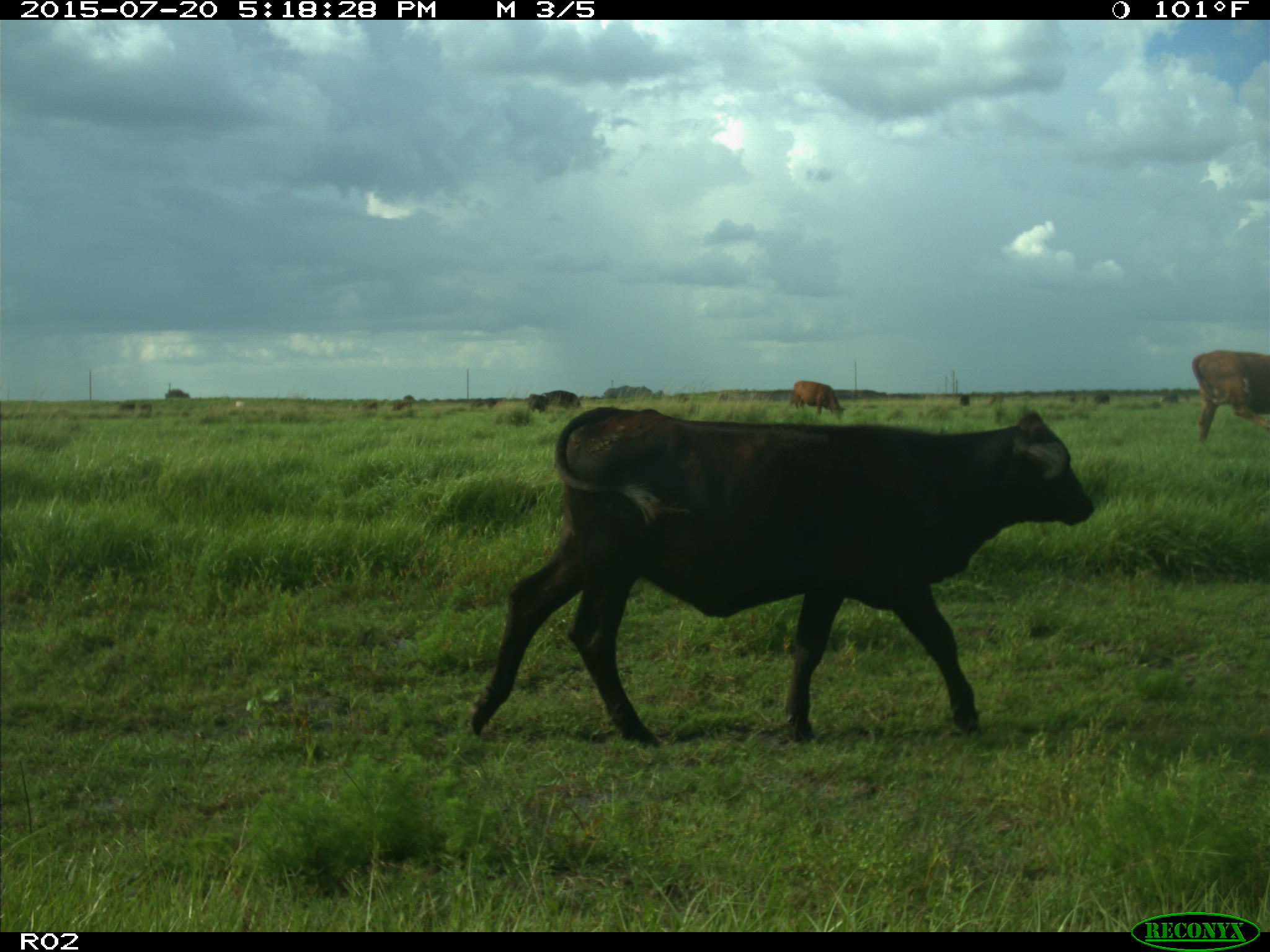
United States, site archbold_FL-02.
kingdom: Animalia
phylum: Chordata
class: Mammalia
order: Artiodactyla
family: Bovidae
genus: Bos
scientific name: Bos taurus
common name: domestic cow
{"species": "Bos taurus (domestic cow)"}